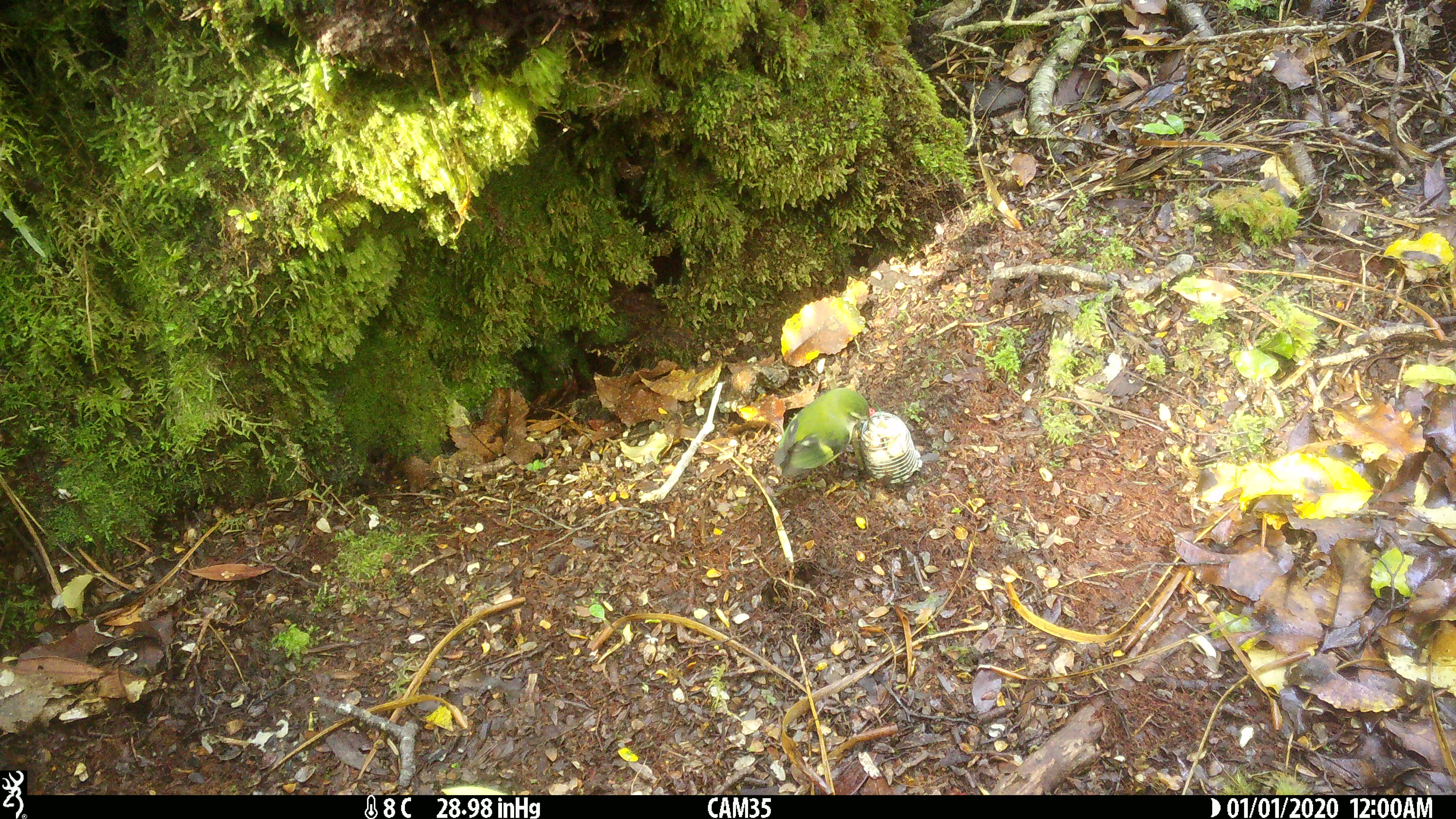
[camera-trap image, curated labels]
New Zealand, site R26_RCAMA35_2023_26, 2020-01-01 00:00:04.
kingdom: Animalia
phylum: Chordata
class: Aves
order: Passeriformes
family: Acanthisittidae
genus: Acanthisitta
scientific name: Acanthisitta chloris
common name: rifleman